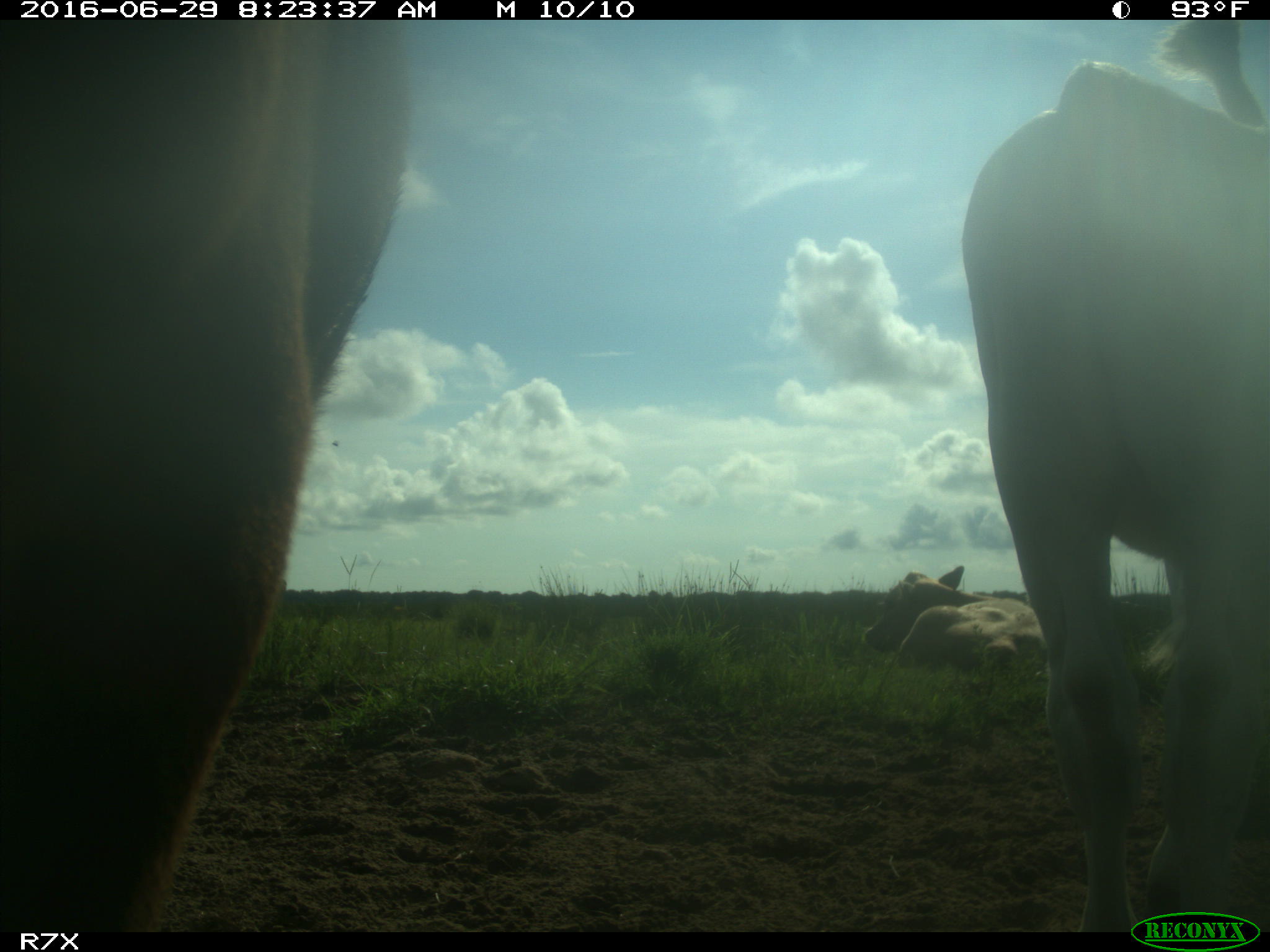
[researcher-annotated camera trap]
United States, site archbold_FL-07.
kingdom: Animalia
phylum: Chordata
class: Mammalia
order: Artiodactyla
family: Bovidae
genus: Bos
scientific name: Bos taurus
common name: domestic cow